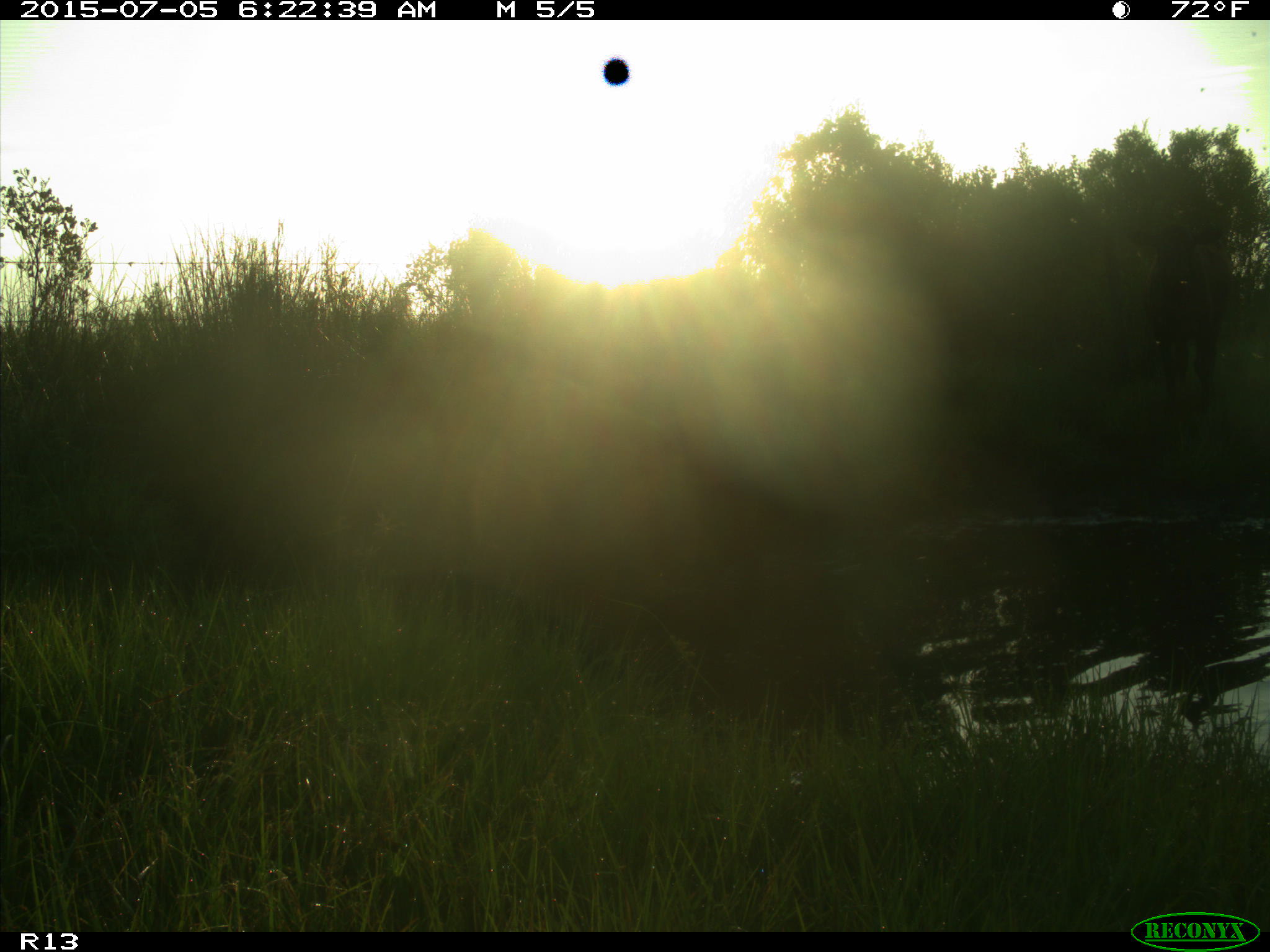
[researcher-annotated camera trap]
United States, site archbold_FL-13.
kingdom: Animalia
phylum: Chordata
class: Mammalia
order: Artiodactyla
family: Bovidae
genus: Bos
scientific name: Bos taurus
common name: domestic cow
Bos taurus (domestic cow).